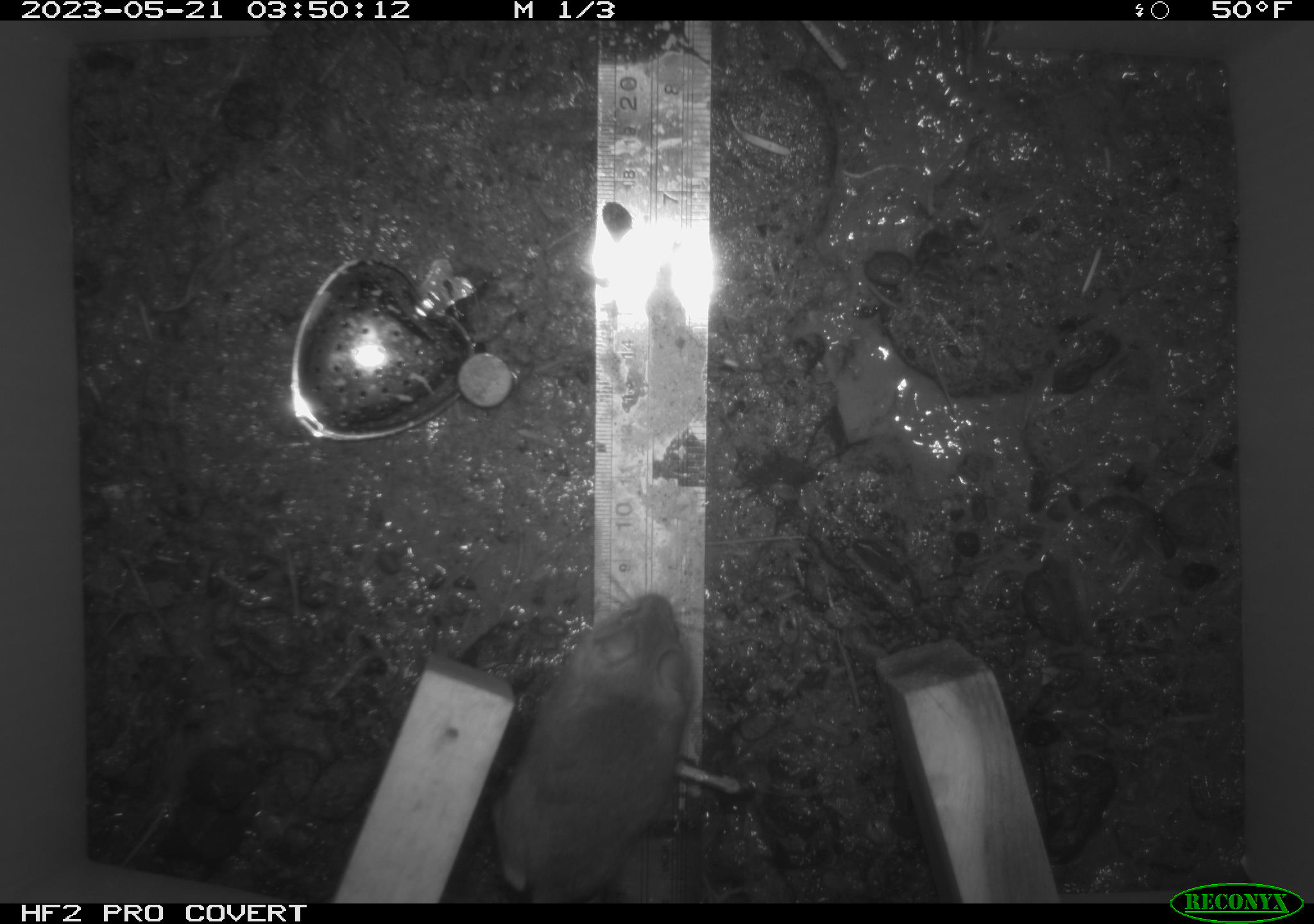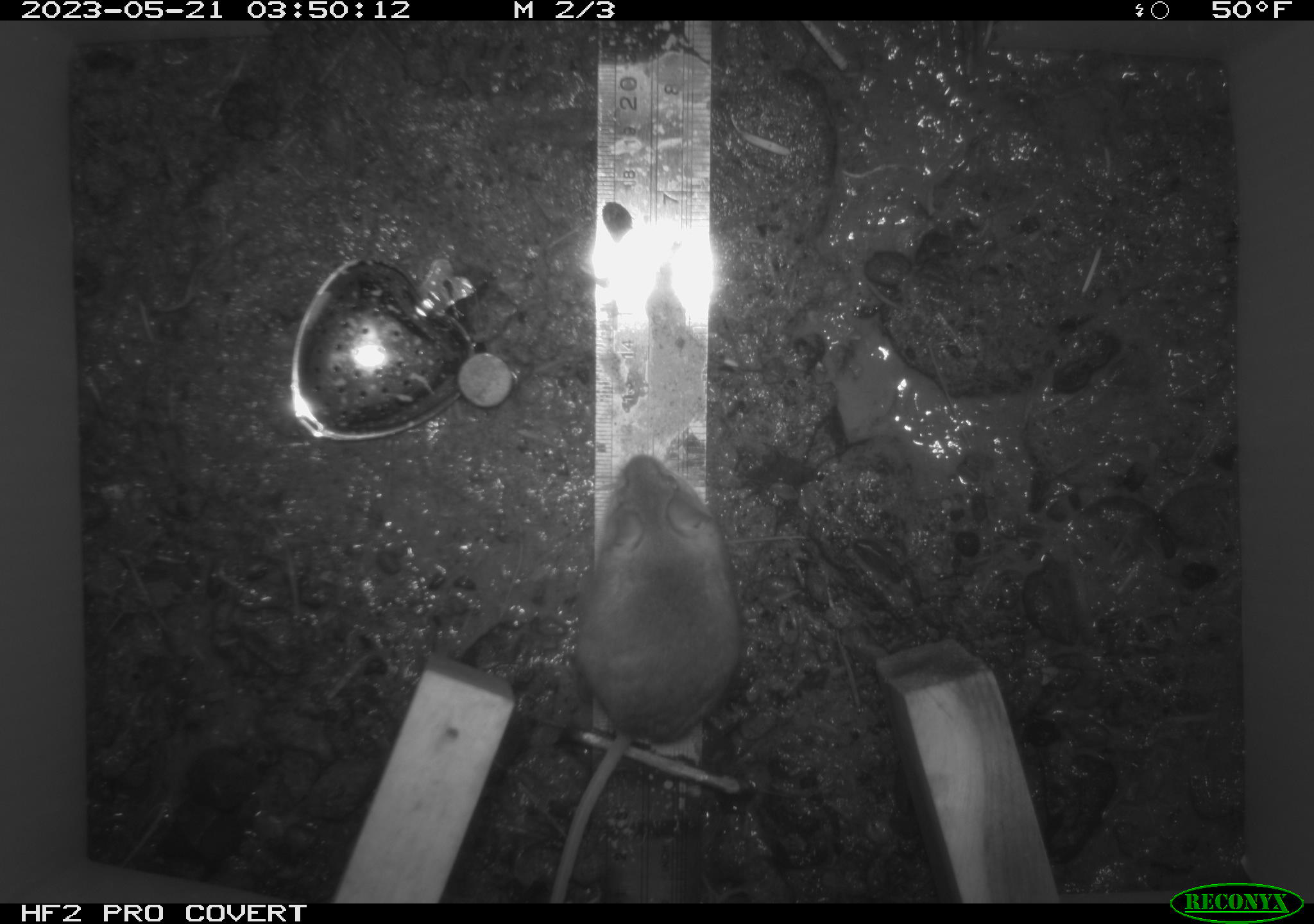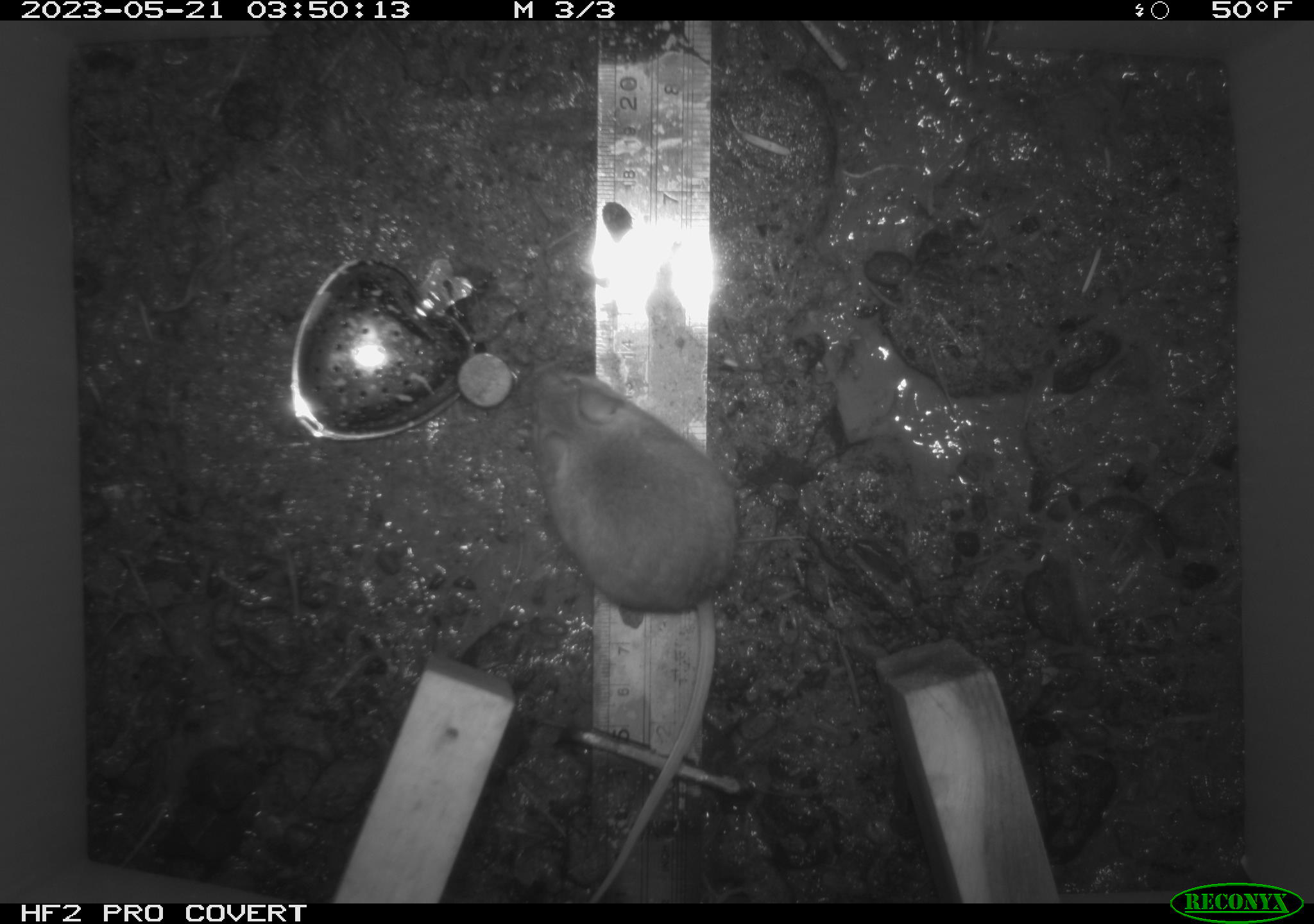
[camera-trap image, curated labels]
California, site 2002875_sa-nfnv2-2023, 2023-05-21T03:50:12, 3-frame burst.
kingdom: Animalia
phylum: Chordata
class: Mammalia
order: Rodentia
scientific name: Rodentia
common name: mouse species